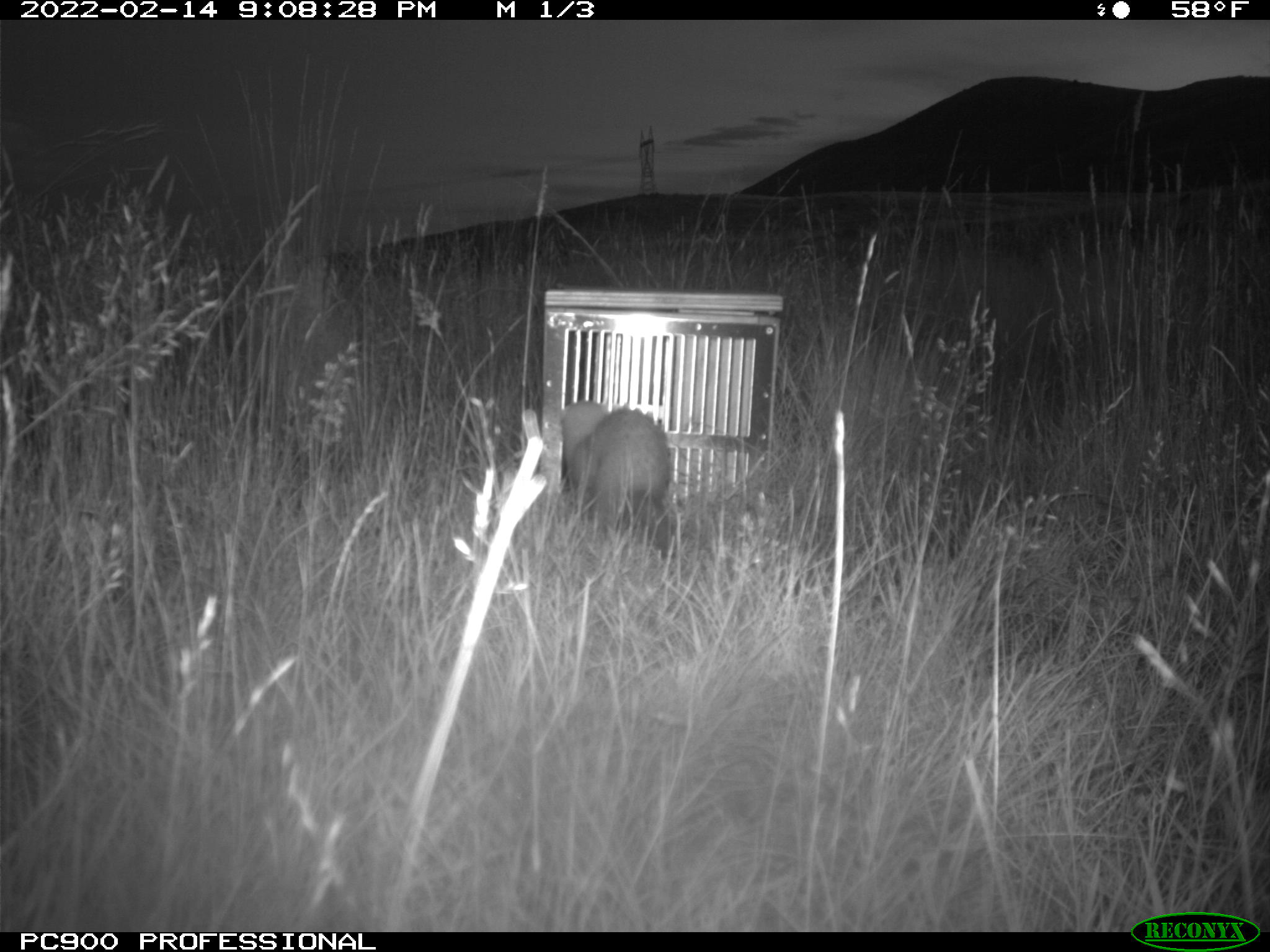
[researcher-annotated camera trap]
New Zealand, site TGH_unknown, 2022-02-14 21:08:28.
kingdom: Animalia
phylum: Chordata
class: Mammalia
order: Carnivora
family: Mustelidae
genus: Mustela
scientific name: Mustela furo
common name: ferret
Ferret (Mustela furo).